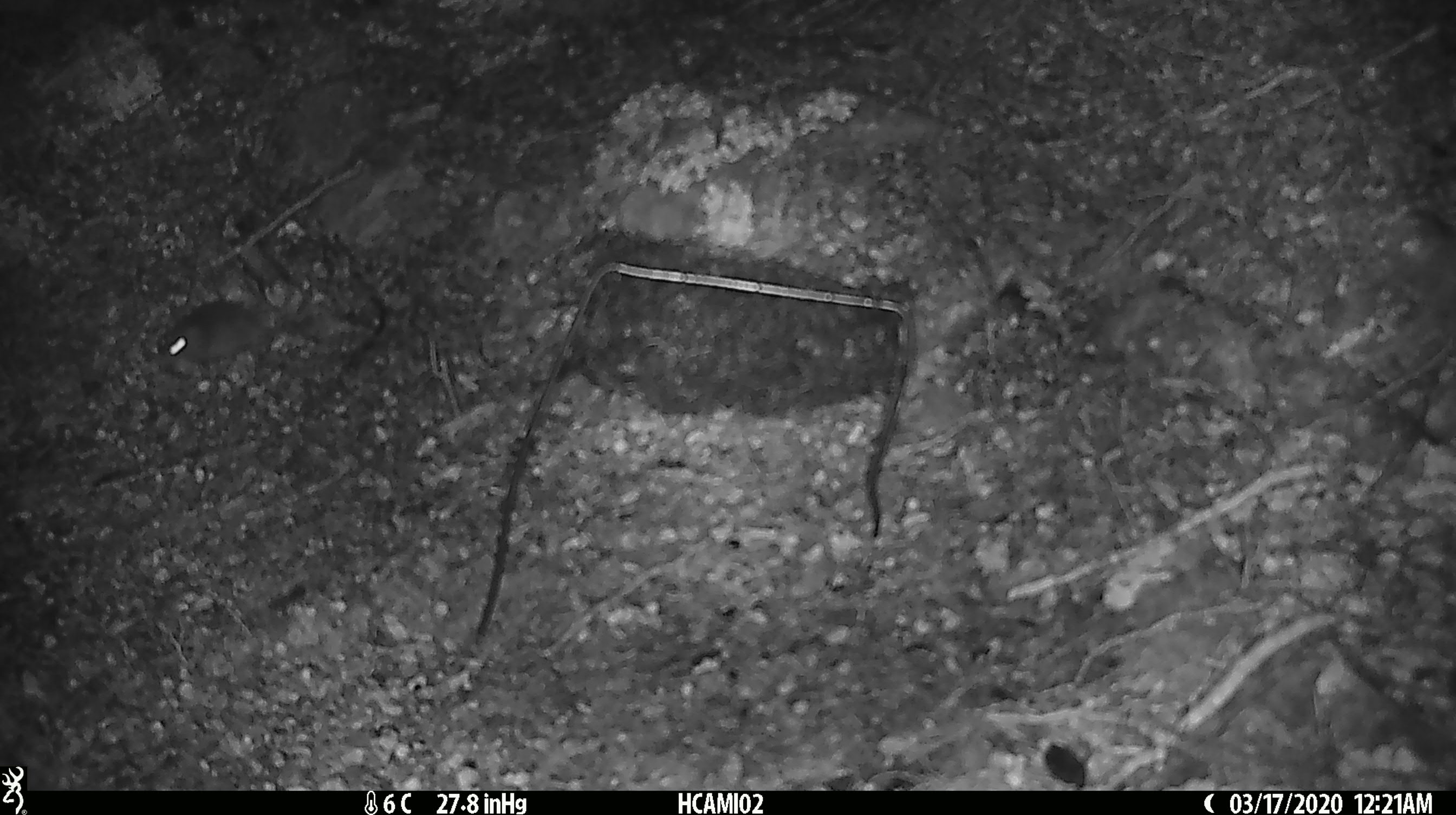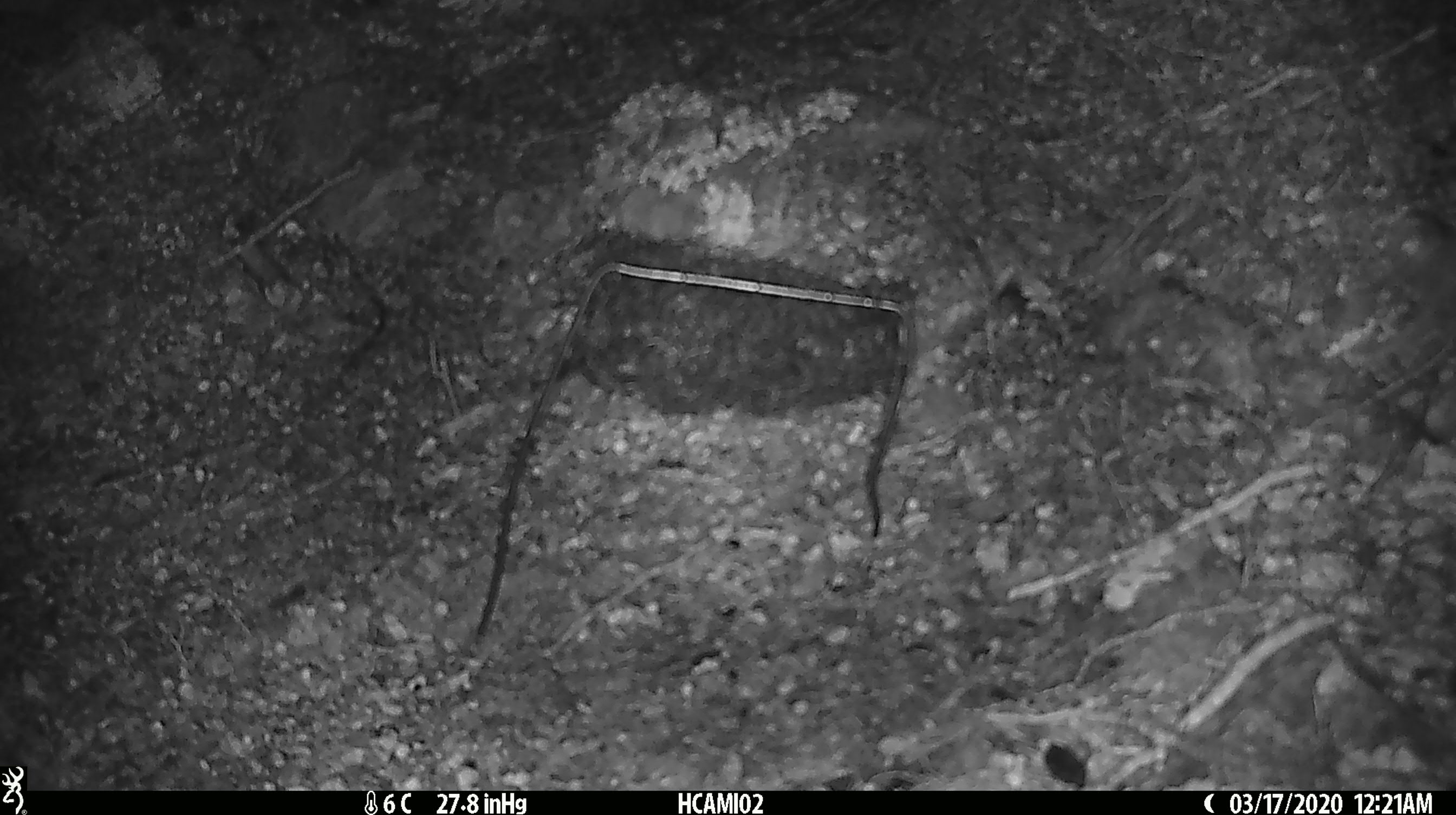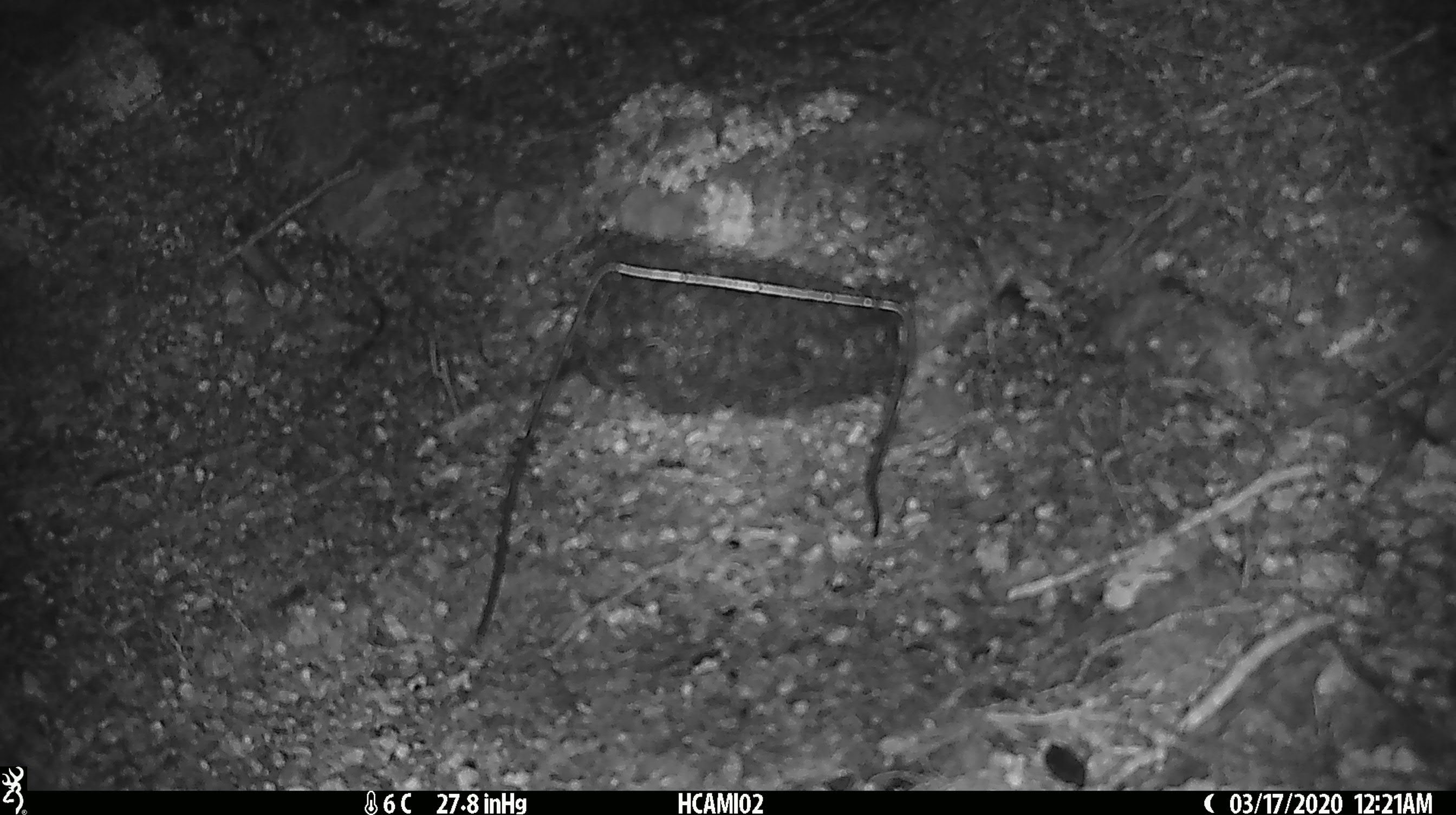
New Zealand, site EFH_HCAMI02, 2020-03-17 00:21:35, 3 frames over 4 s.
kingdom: Animalia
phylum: Chordata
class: Mammalia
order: Rodentia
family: Muridae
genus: Mus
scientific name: Mus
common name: mouse